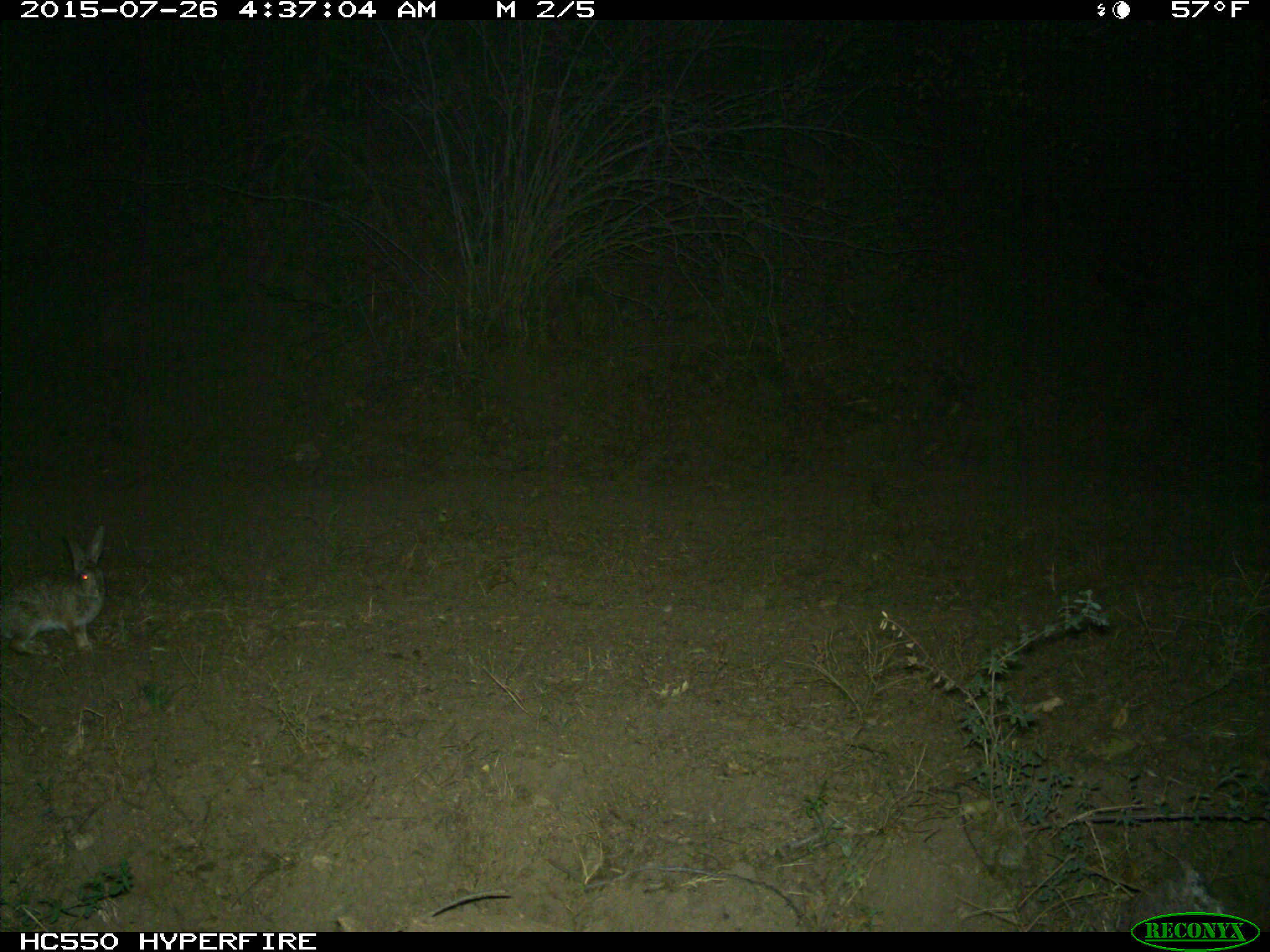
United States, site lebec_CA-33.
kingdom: Animalia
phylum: Chordata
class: Mammalia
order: Lagomorpha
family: Leporidae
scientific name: Leporidae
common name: rabbits and hares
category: unidentified rabbit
Unidentified rabbit (rabbits and hares) (Leporidae).